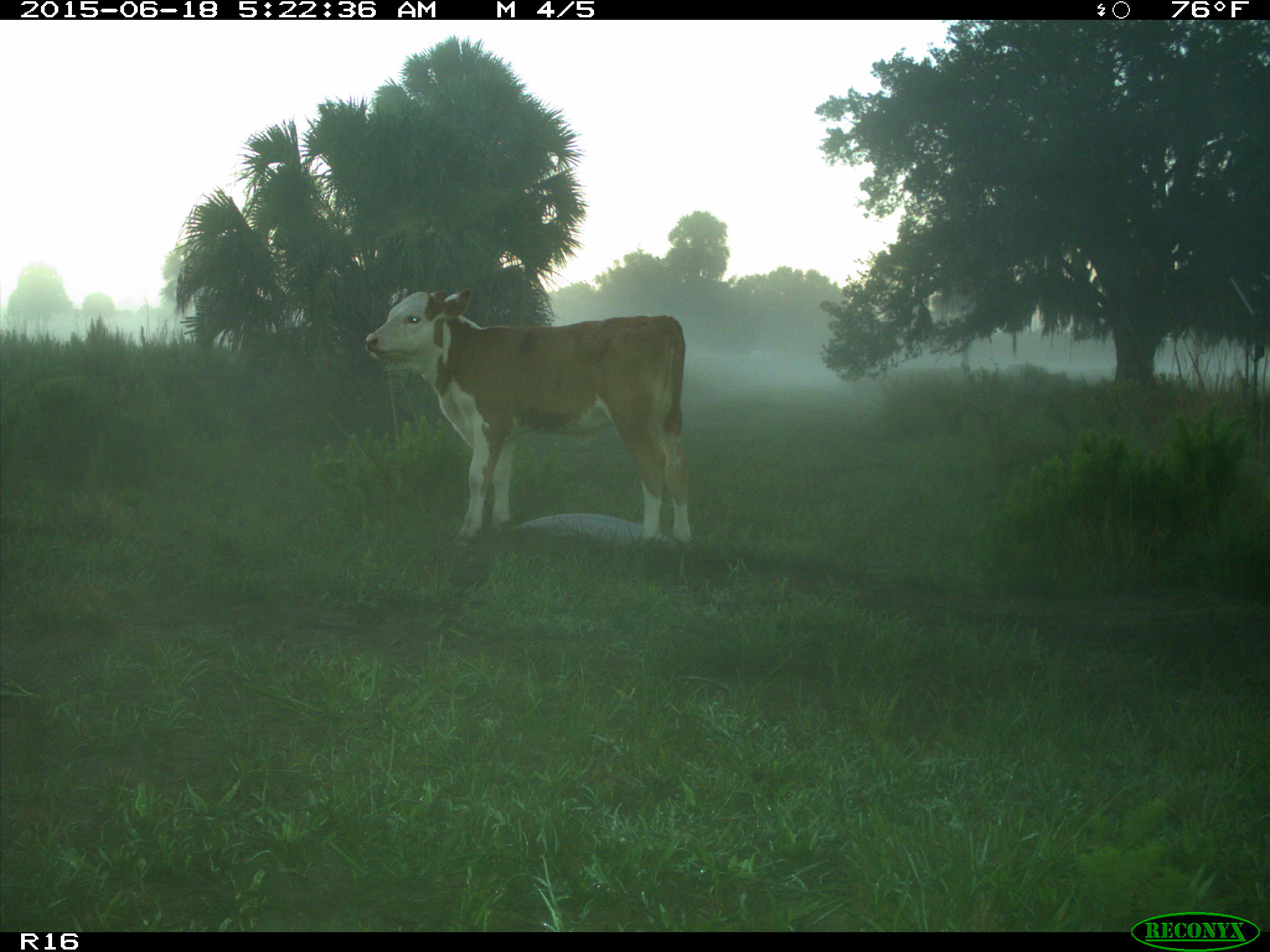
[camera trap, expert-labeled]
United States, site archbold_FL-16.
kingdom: Animalia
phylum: Chordata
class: Mammalia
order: Artiodactyla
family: Bovidae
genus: Bos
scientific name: Bos taurus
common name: domestic cow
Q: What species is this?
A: Bos taurus (domestic cow).